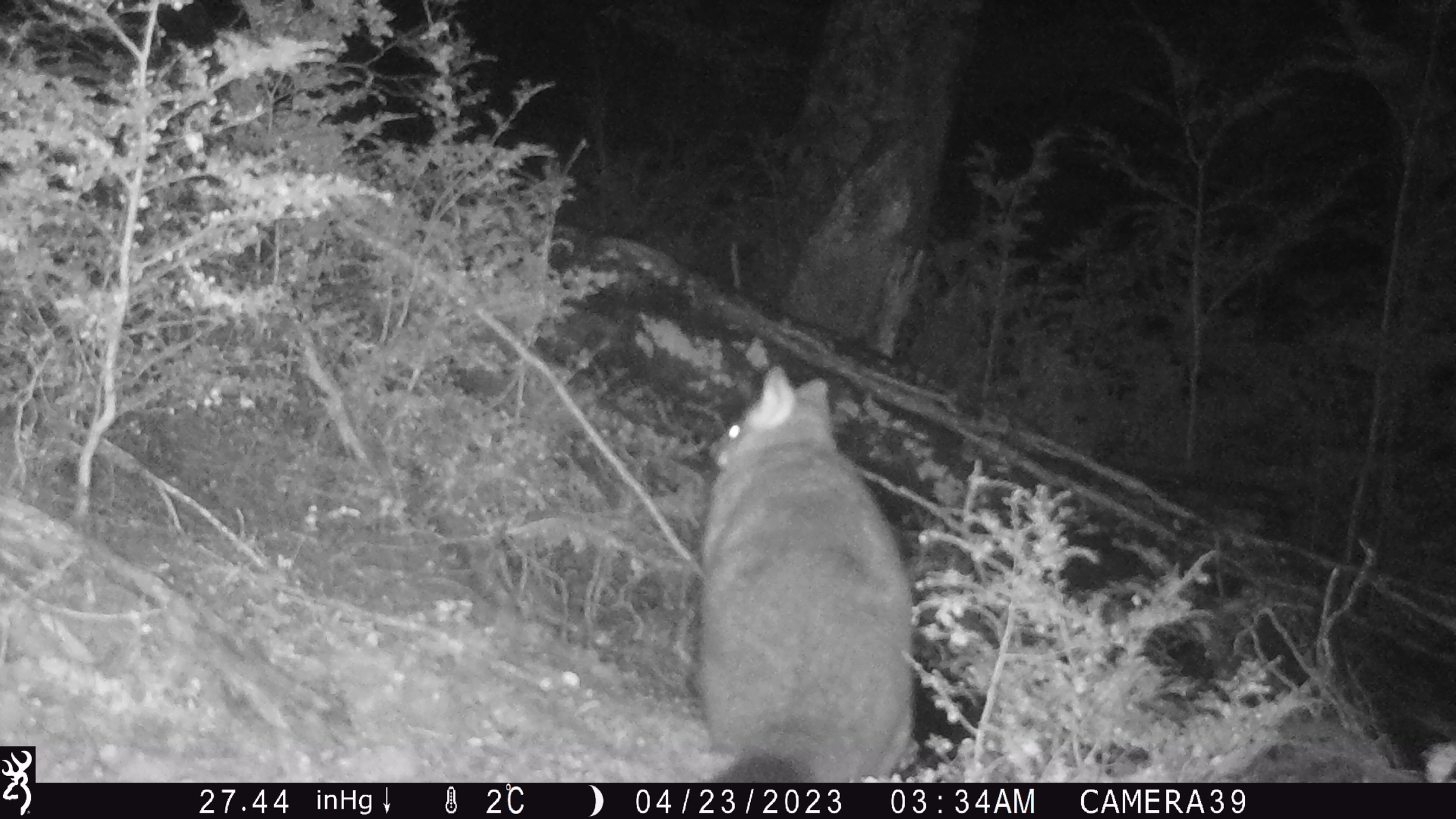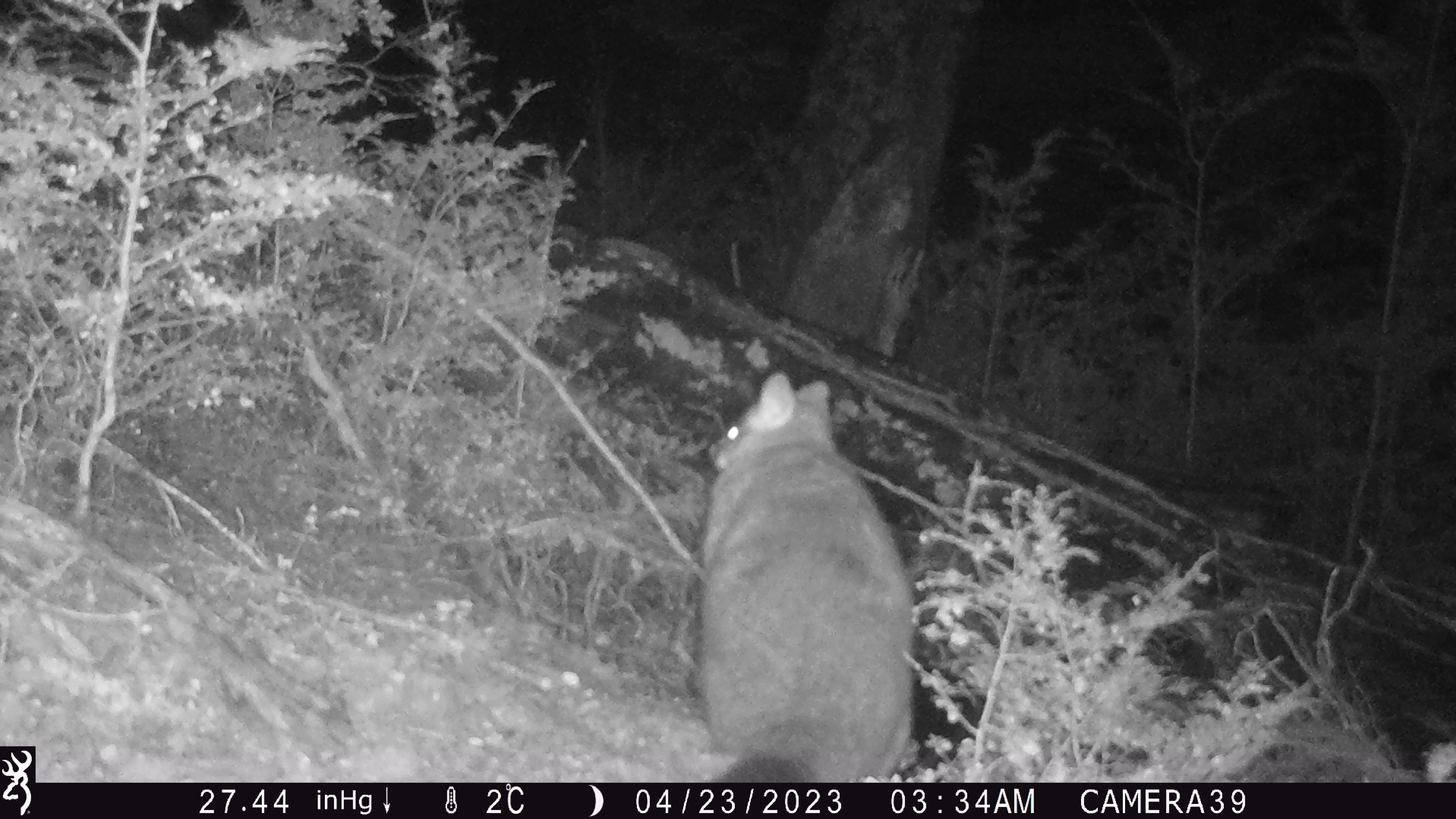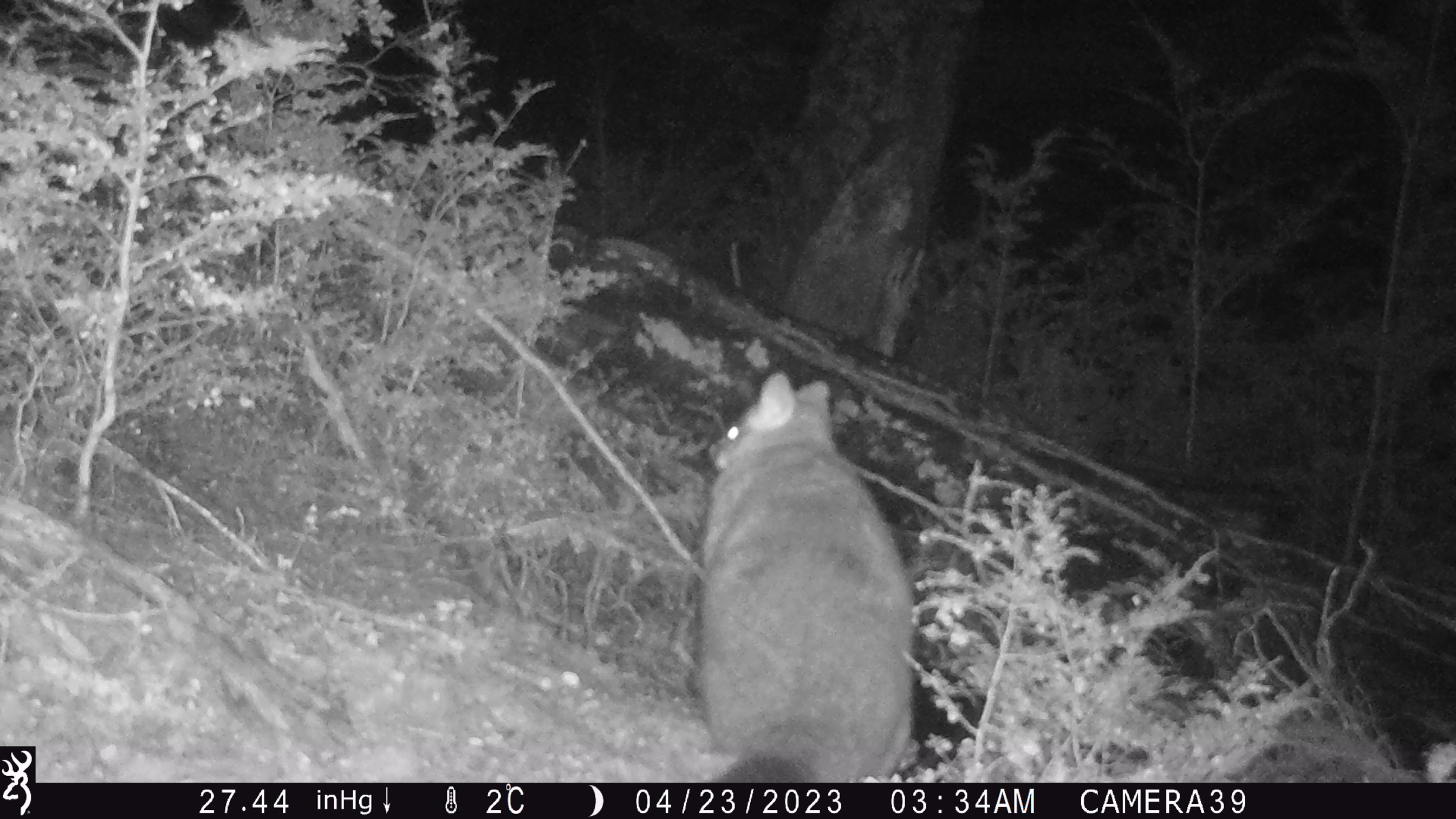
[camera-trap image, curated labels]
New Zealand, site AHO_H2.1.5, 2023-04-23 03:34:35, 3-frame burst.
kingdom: Animalia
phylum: Chordata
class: Mammalia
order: Carnivora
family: Mustelidae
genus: Mustela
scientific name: Mustela erminea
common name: stoat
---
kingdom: Animalia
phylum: Chordata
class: Mammalia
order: Diprotodontia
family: Phalangeridae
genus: Trichosurus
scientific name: Trichosurus vulpecula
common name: common brushtail possum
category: possum